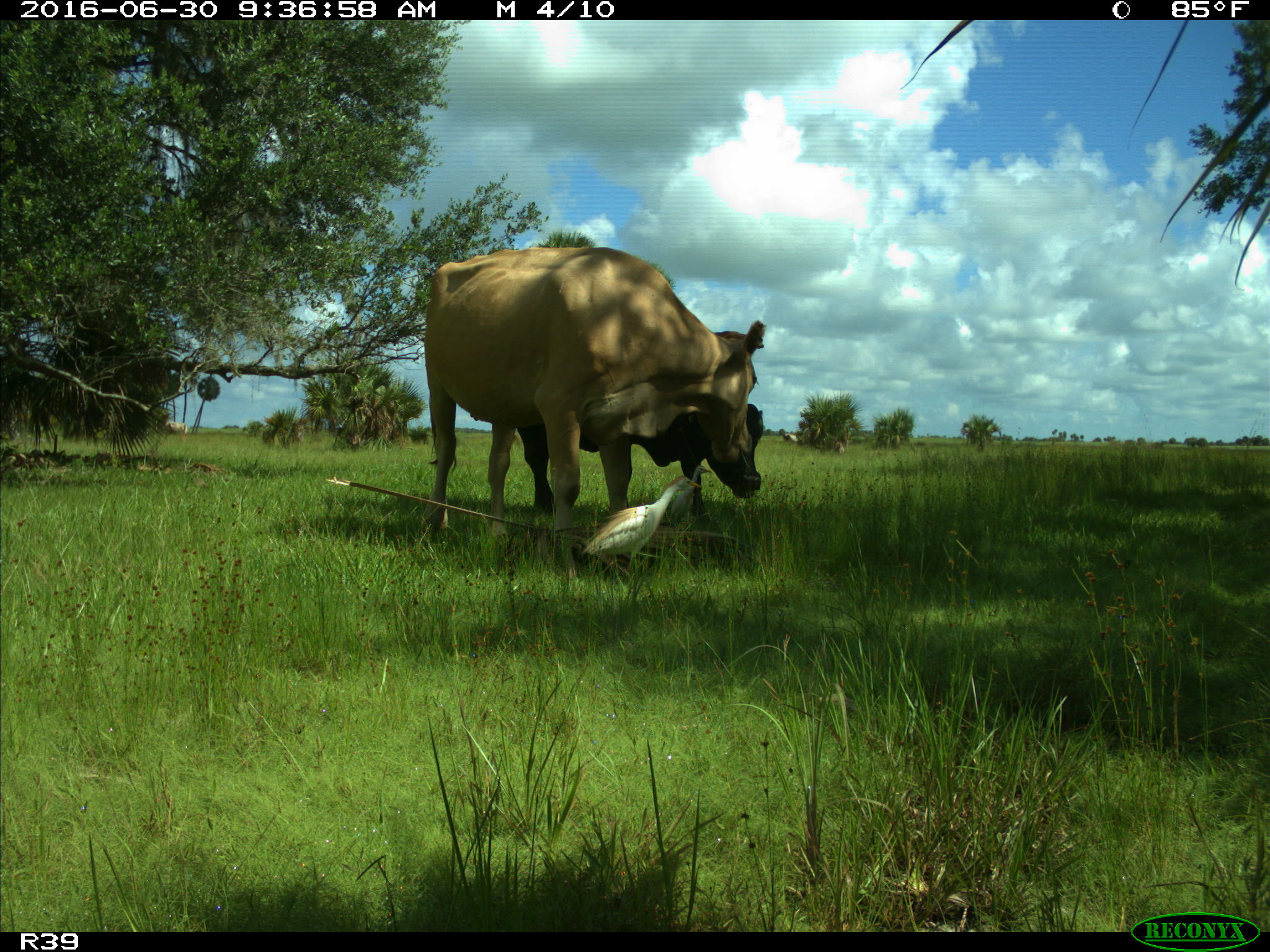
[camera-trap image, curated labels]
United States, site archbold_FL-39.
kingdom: Animalia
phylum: Chordata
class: Mammalia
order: Artiodactyla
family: Bovidae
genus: Bos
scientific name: Bos taurus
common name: domestic cow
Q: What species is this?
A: Bos taurus (domestic cow).